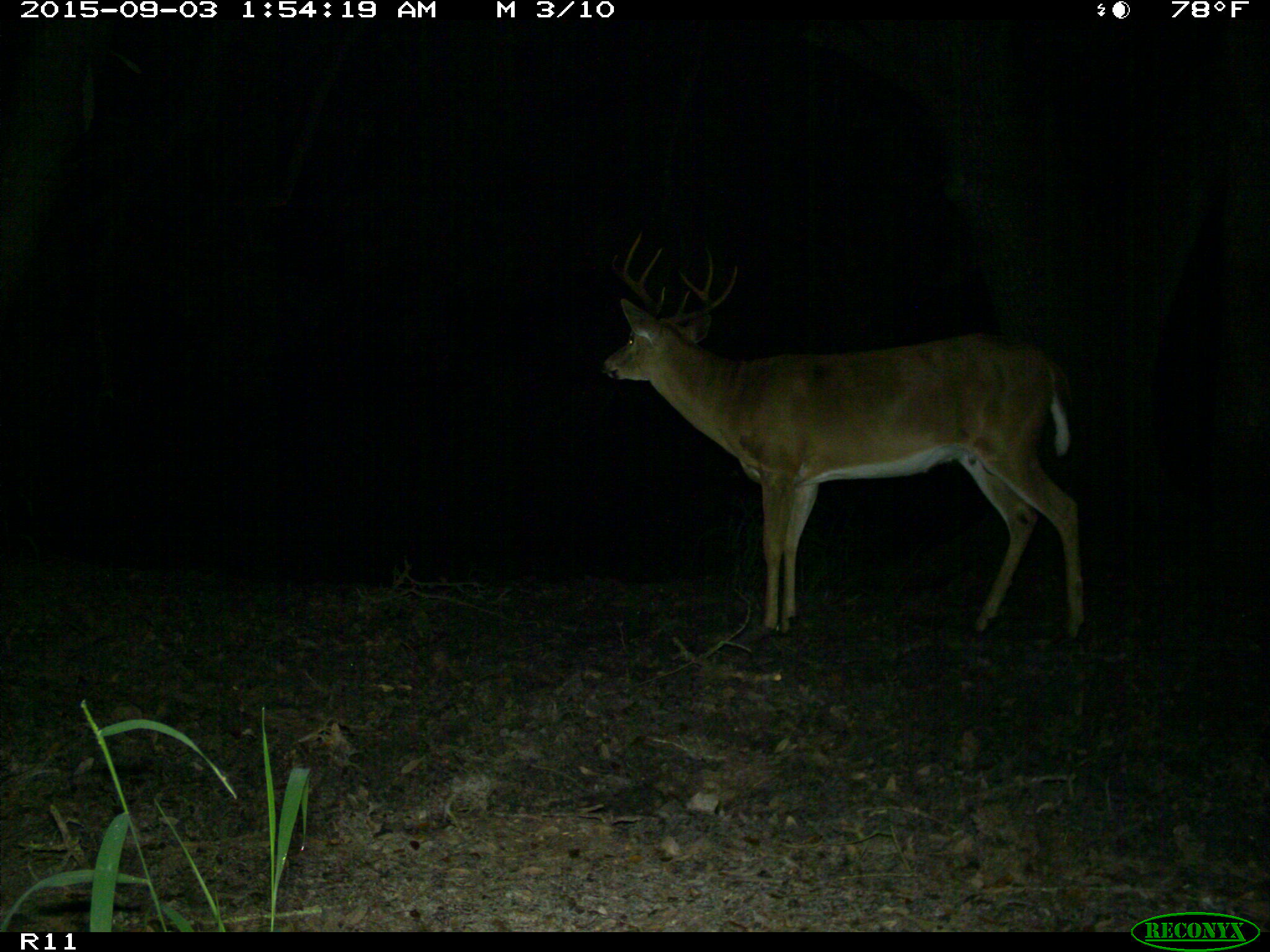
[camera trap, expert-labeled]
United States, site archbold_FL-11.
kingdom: Animalia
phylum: Chordata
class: Mammalia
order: Artiodactyla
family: Cervidae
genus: Odocoileus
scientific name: Odocoileus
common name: deer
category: unidentified deer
Unidentified deer (deer) (Odocoileus).